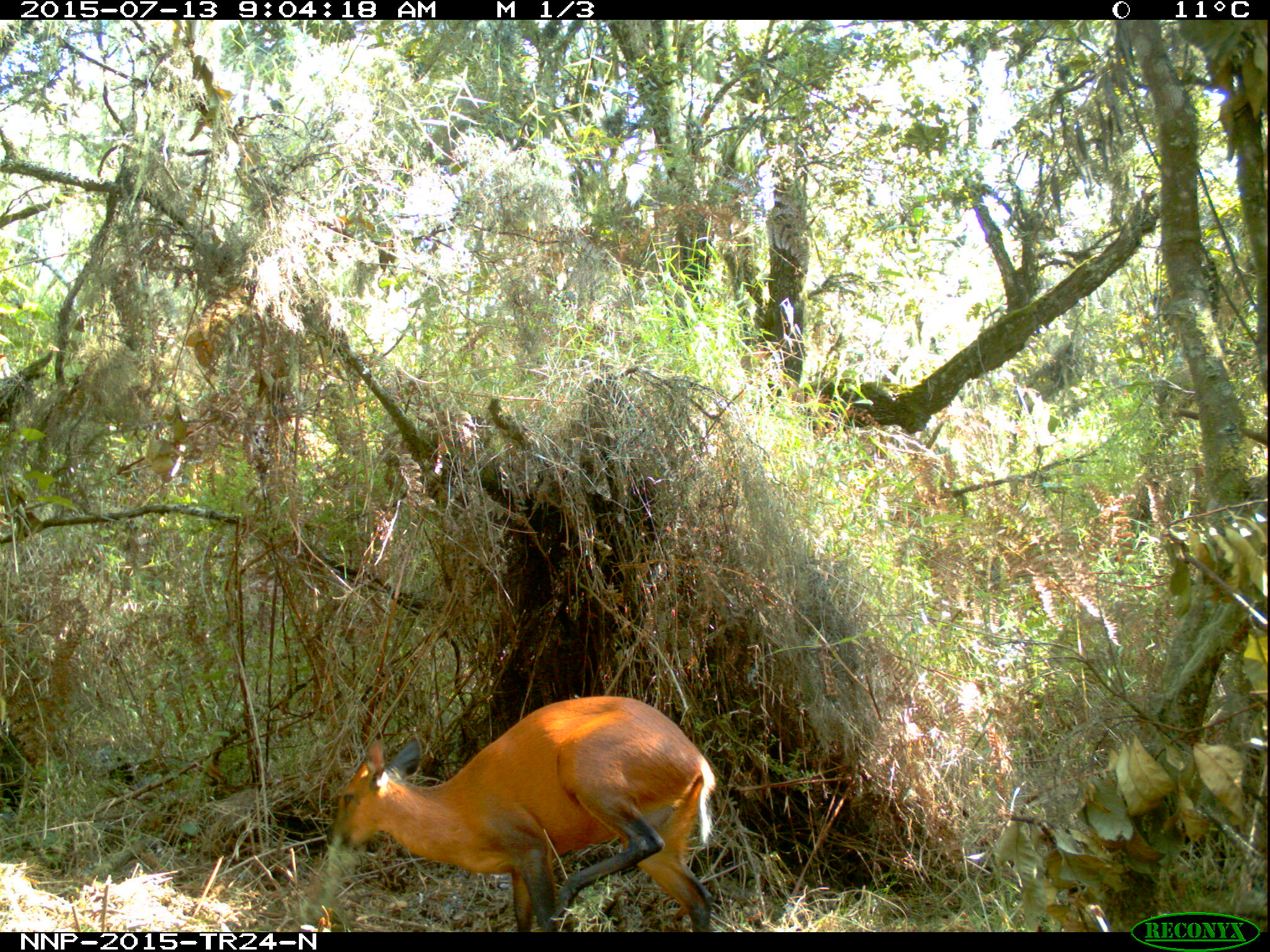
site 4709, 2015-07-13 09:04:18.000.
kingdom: Animalia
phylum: Chordata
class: Mammalia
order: Artiodactyla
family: Bovidae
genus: Cephalophus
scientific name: Cephalophus nigrifrons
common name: black-fronted duiker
Cephalophus nigrifrons (black-fronted duiker), count 1.